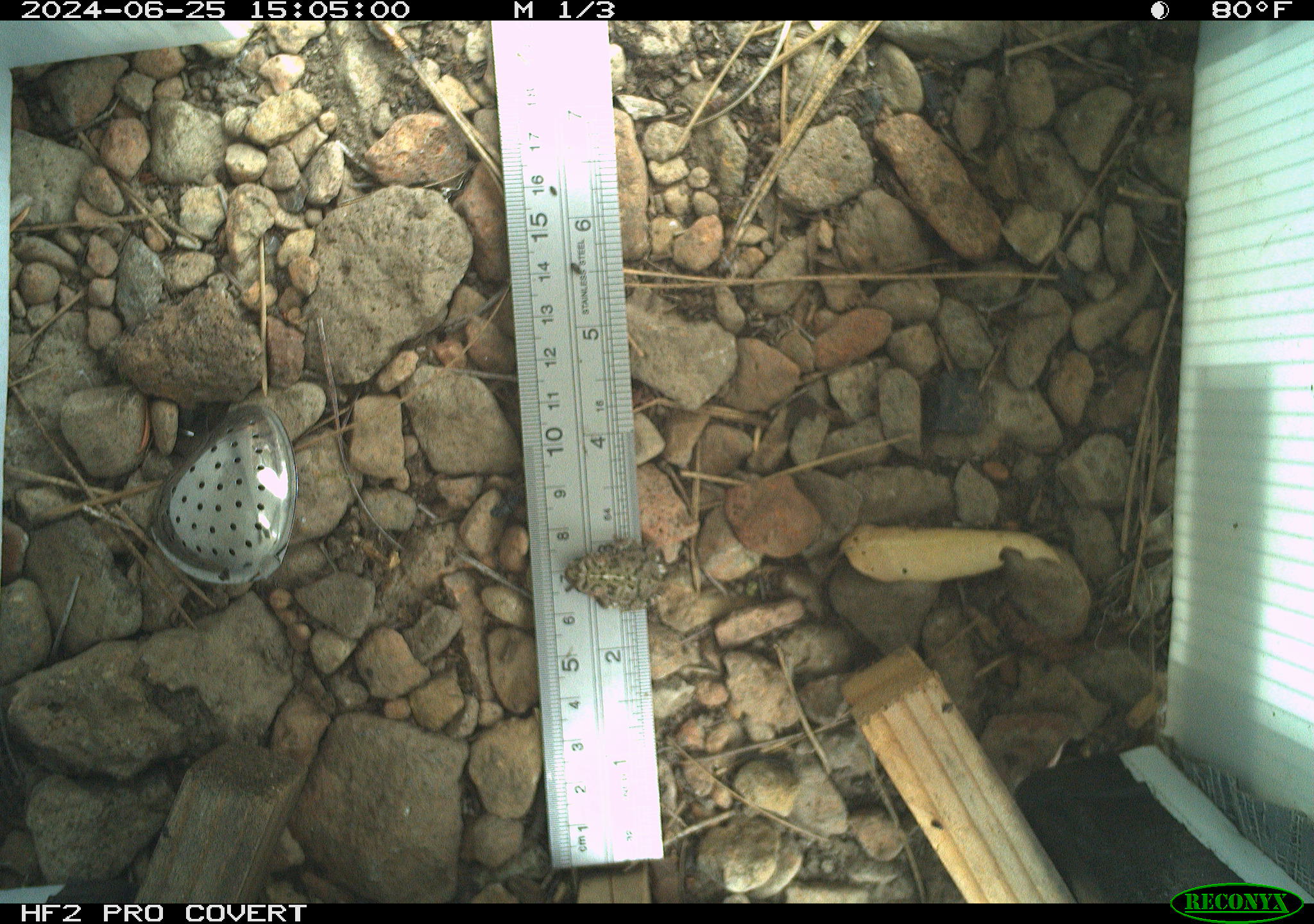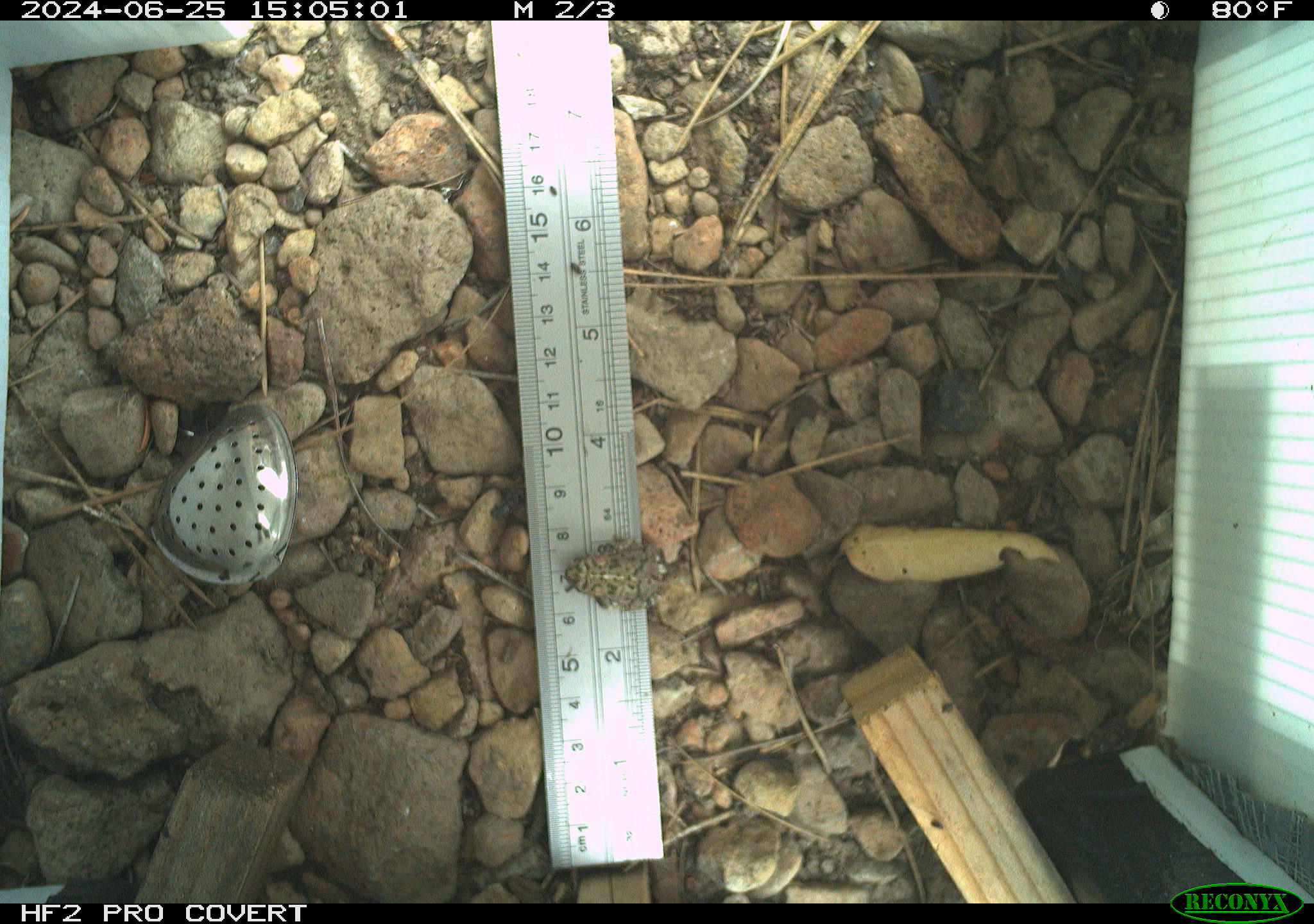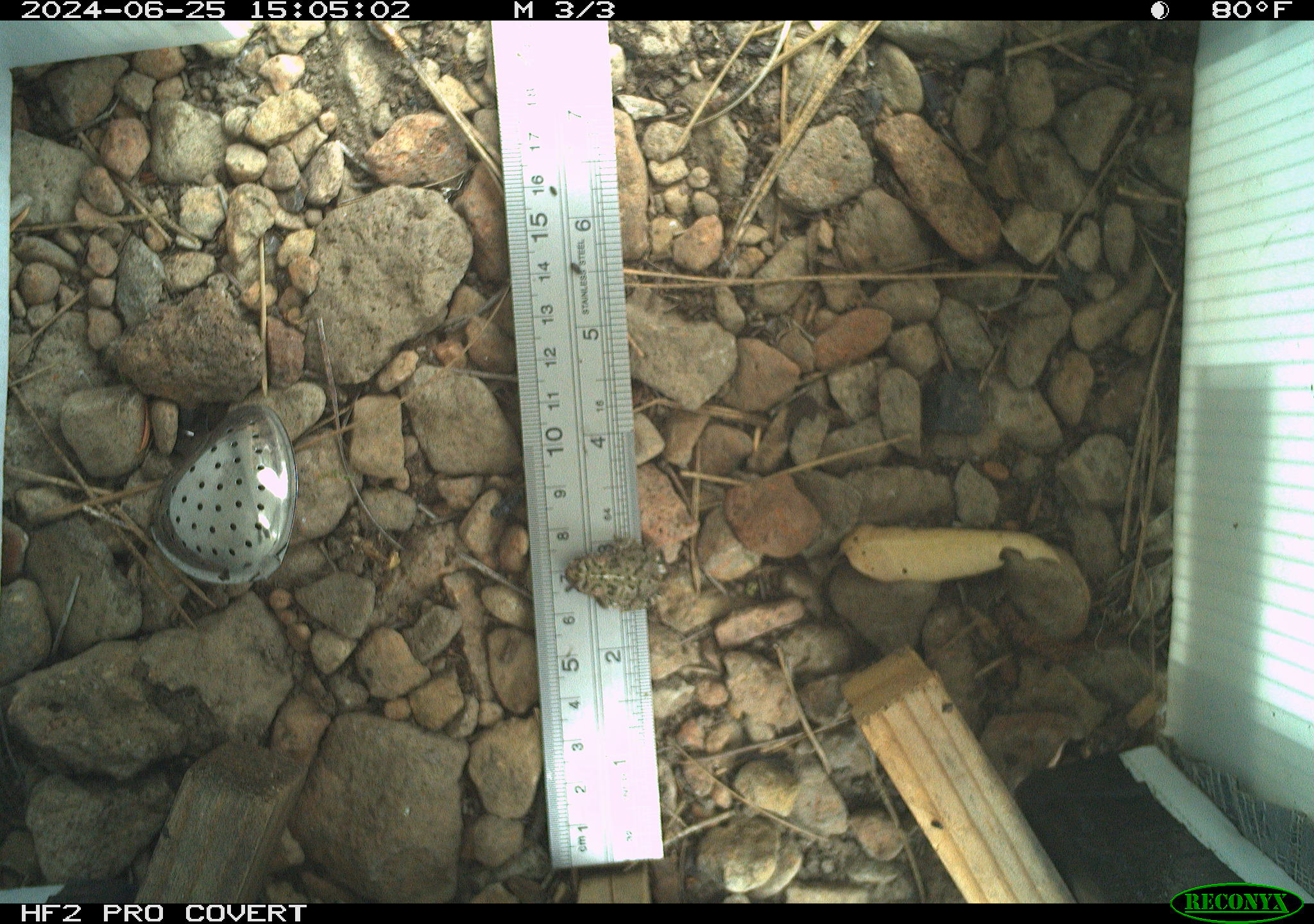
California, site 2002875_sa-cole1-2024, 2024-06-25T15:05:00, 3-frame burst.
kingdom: Animalia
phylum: Chordata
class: Amphibia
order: Anura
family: Bufonidae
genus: Anaxyrus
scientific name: Anaxyrus boreas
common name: western toad